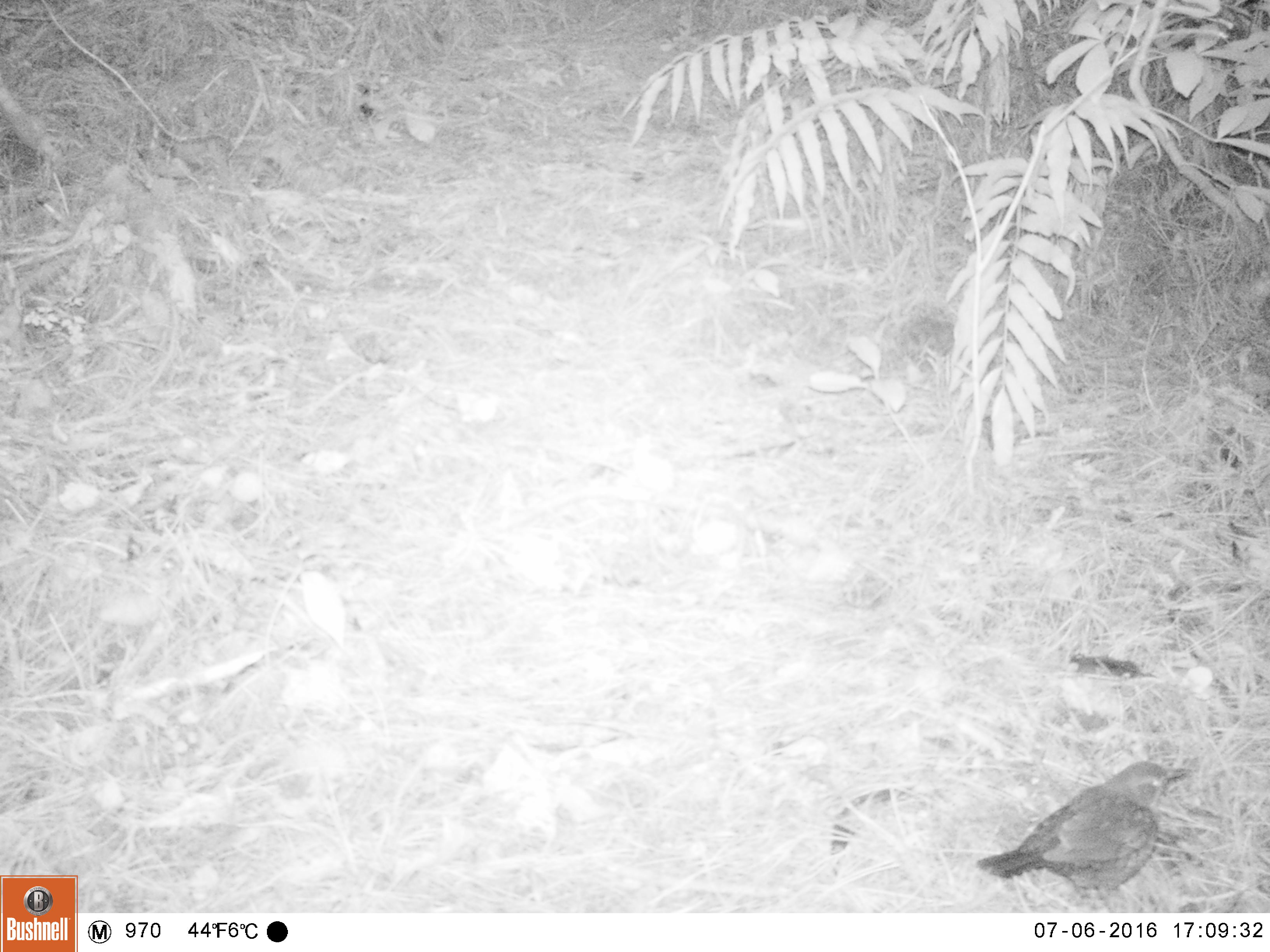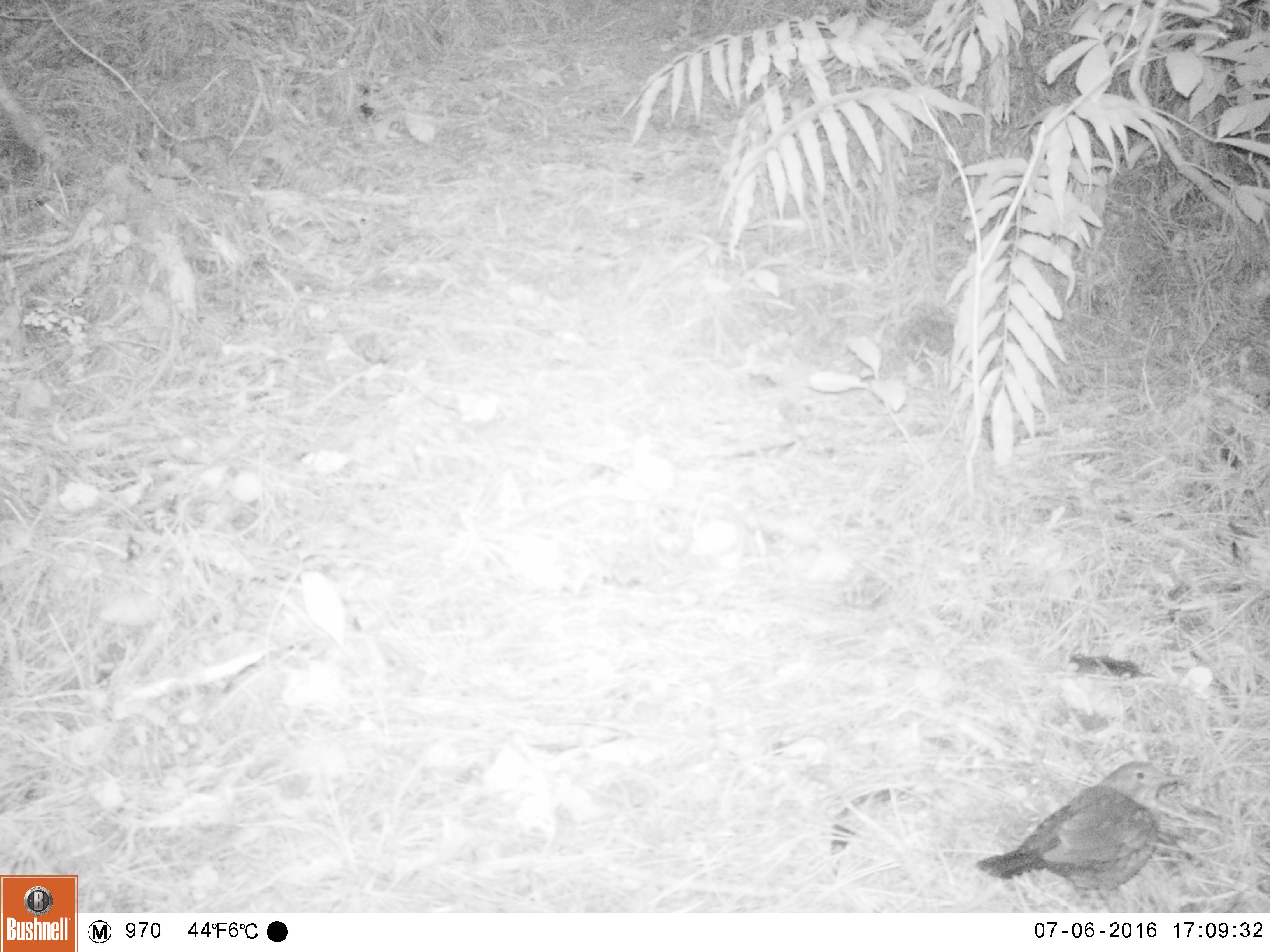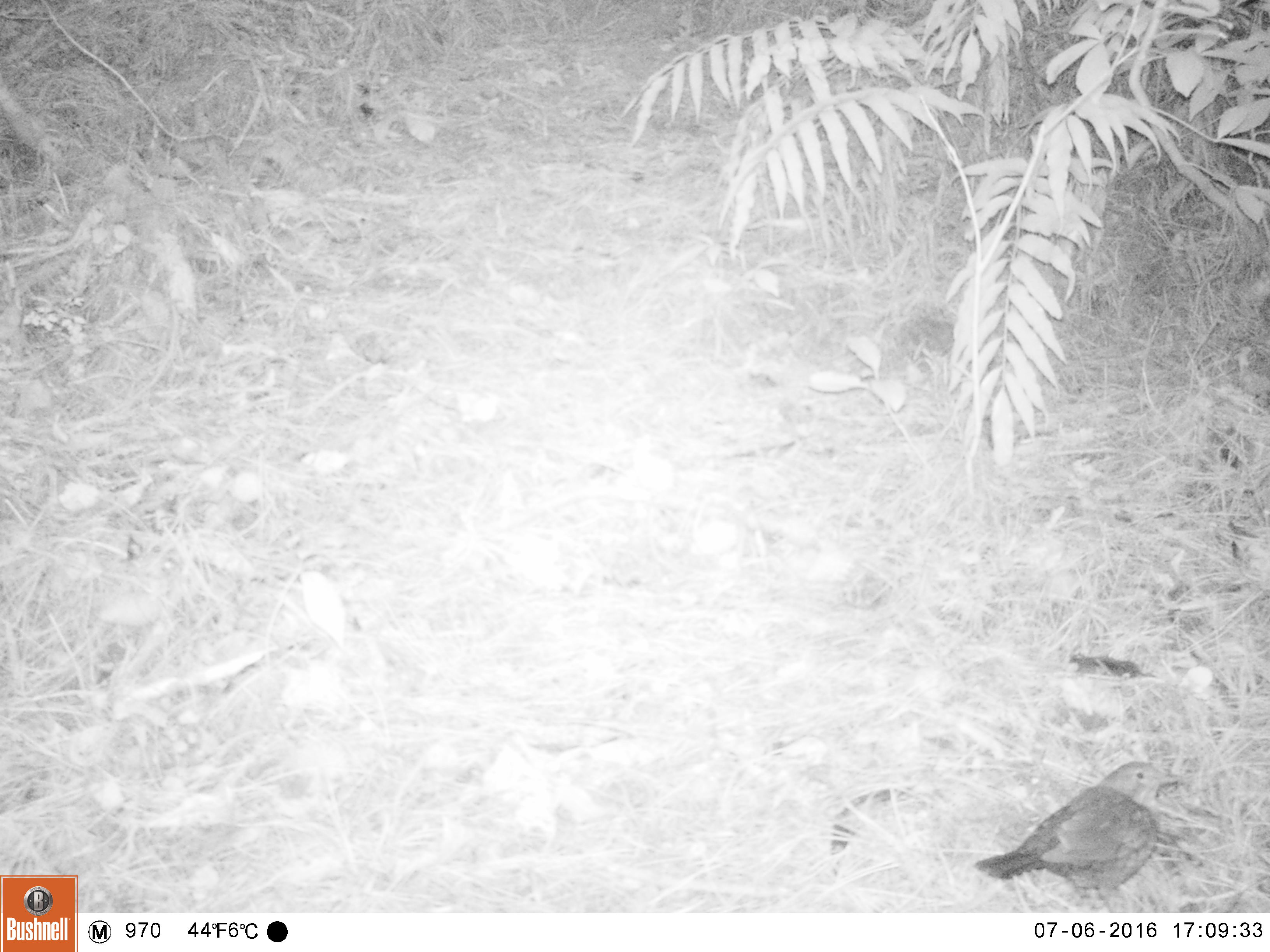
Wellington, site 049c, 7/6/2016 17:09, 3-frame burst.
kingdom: Animalia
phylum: Chordata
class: Aves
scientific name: Aves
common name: bird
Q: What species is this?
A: Bird (Aves).